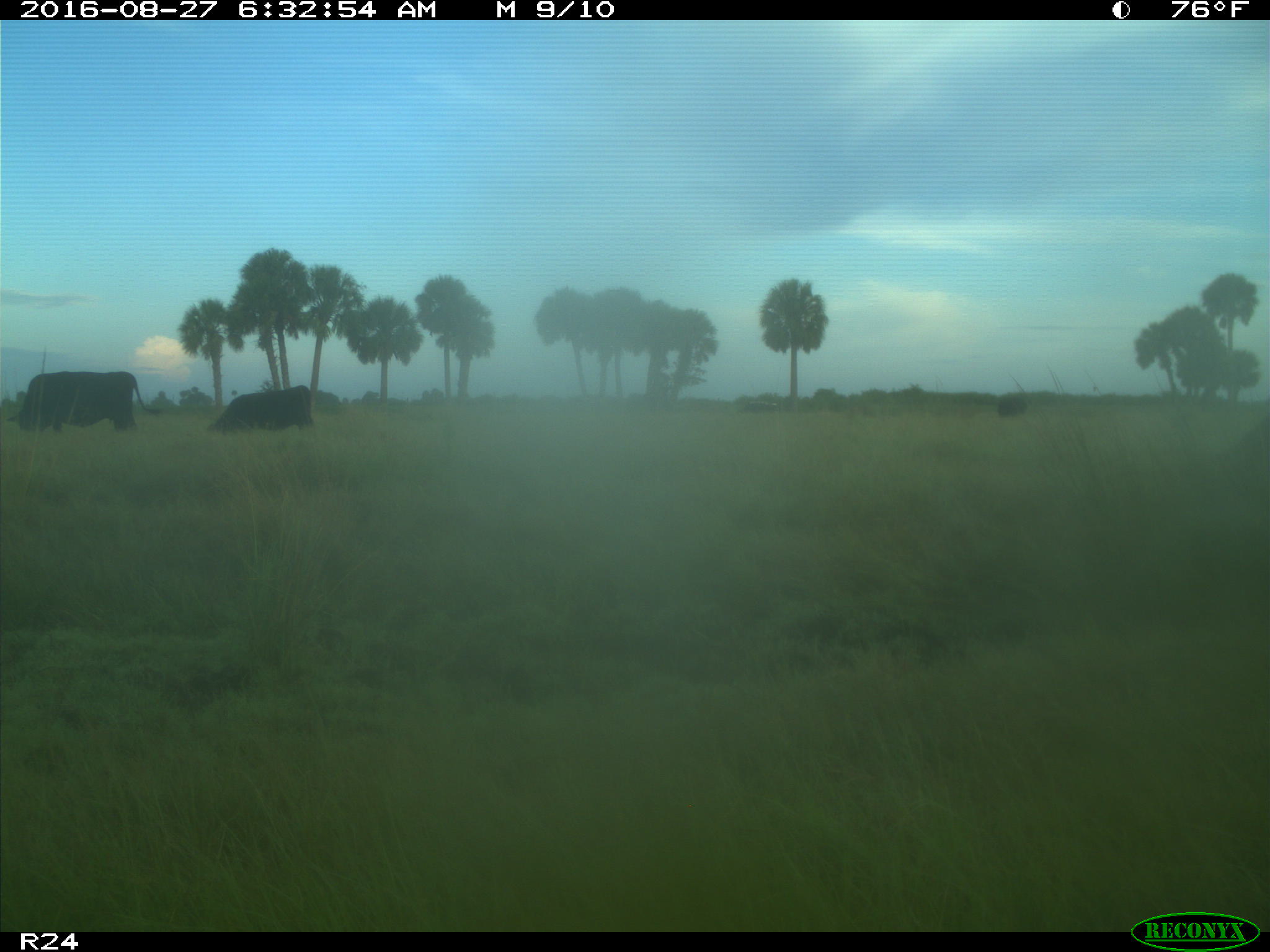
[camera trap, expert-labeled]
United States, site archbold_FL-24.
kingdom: Animalia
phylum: Chordata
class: Mammalia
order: Artiodactyla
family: Bovidae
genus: Bos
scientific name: Bos taurus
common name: domestic cow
Bos taurus (domestic cow).